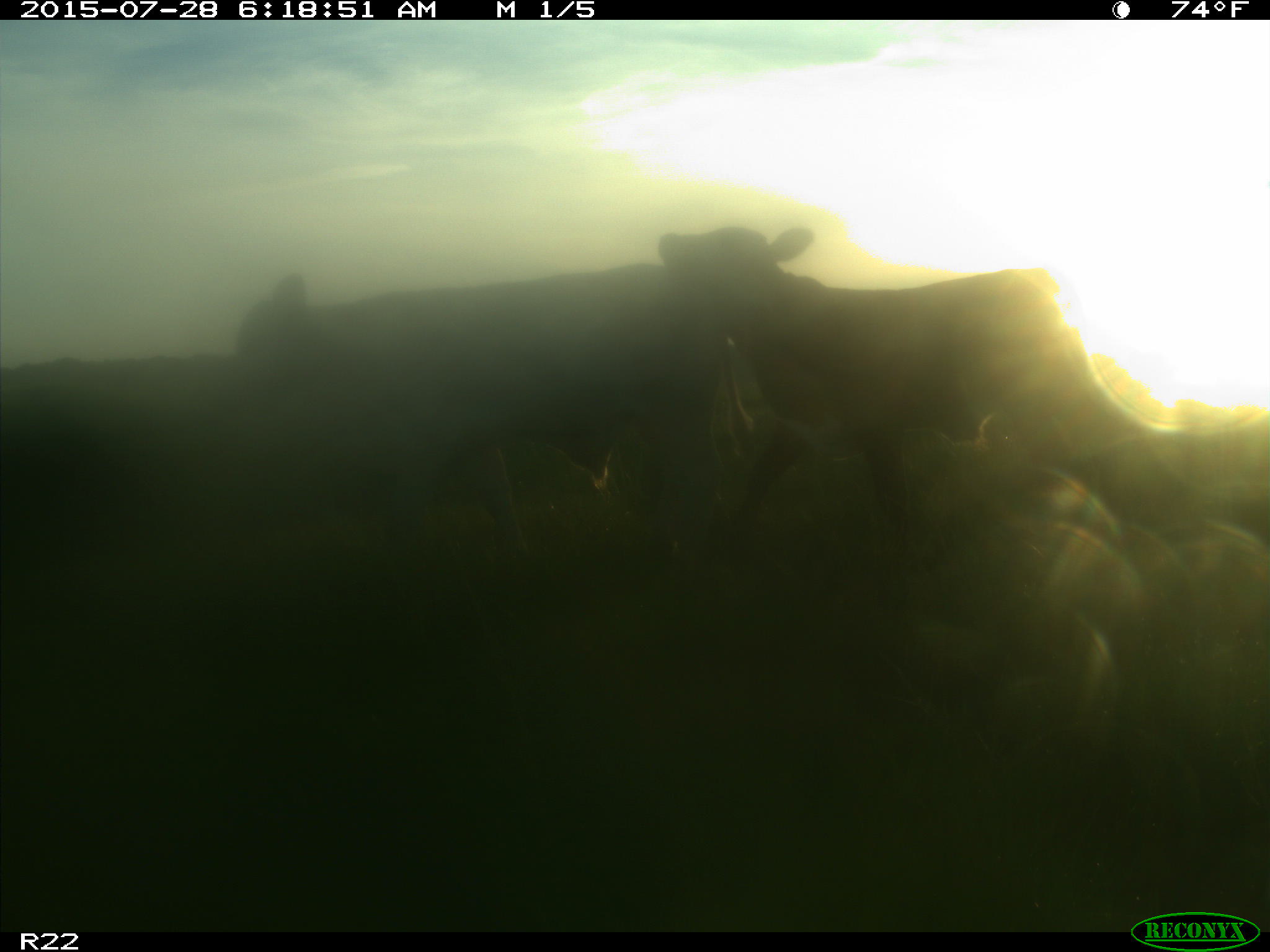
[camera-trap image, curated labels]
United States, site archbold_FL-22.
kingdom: Animalia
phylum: Chordata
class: Mammalia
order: Artiodactyla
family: Bovidae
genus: Bos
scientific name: Bos taurus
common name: domestic cow